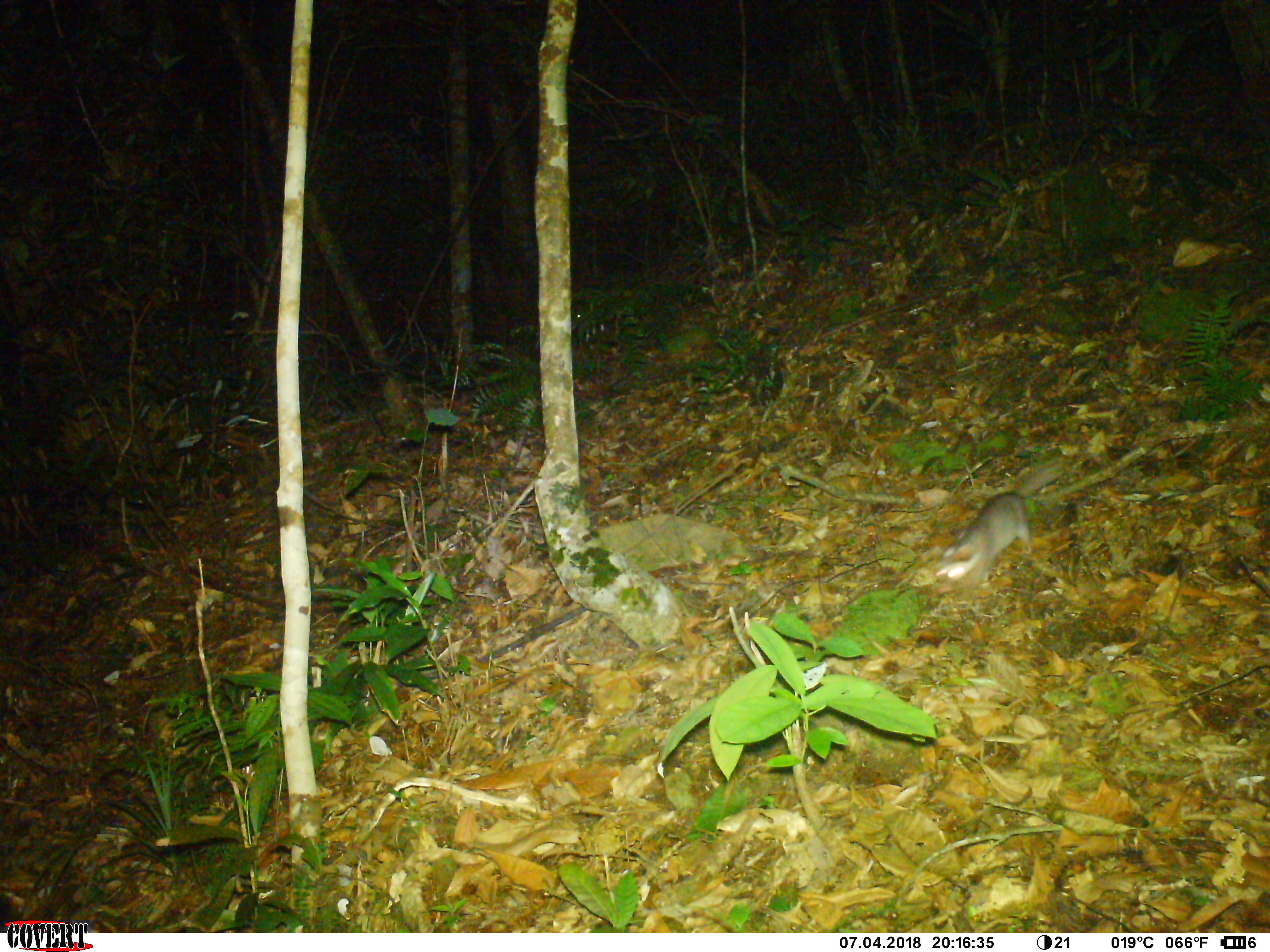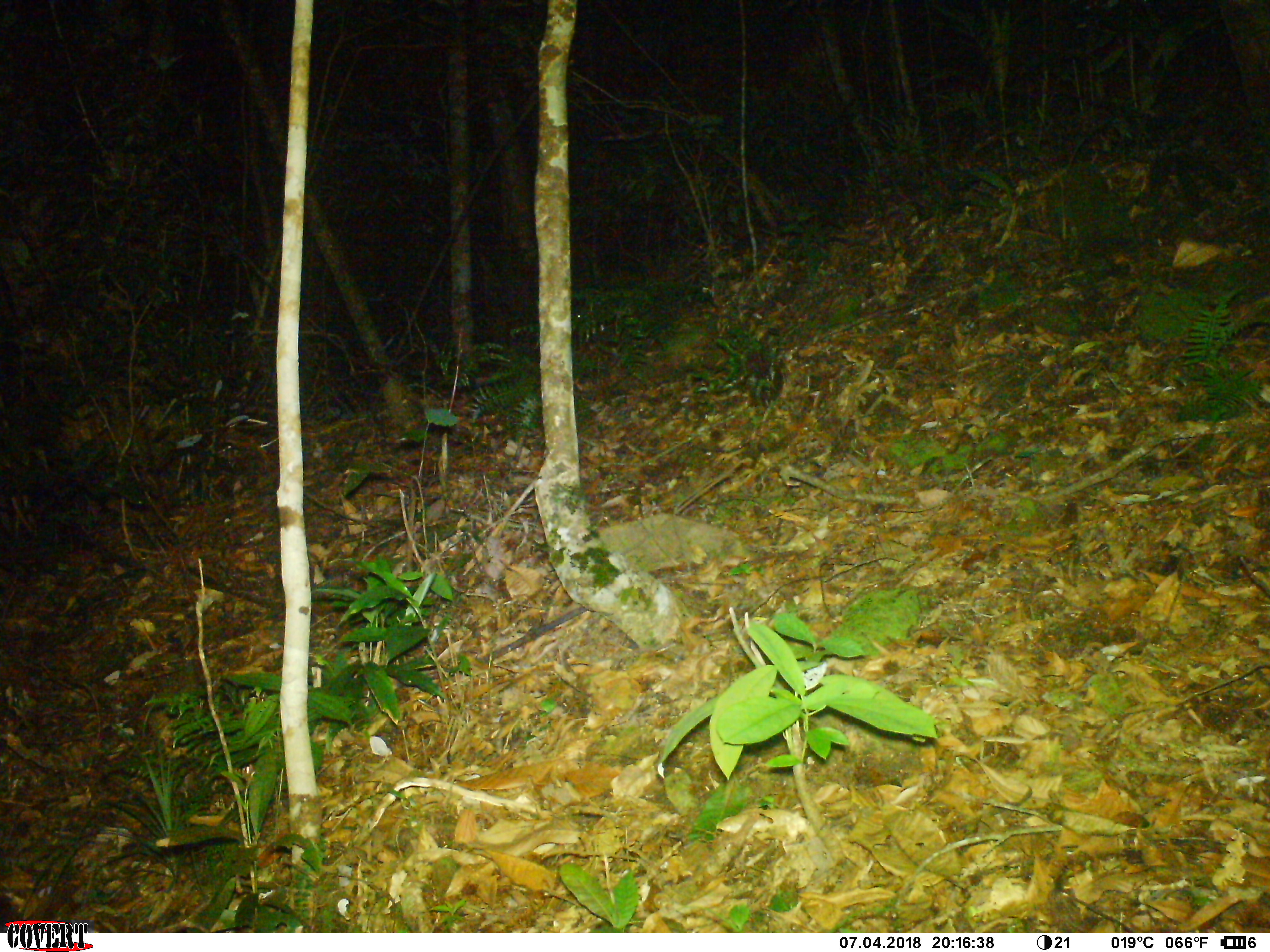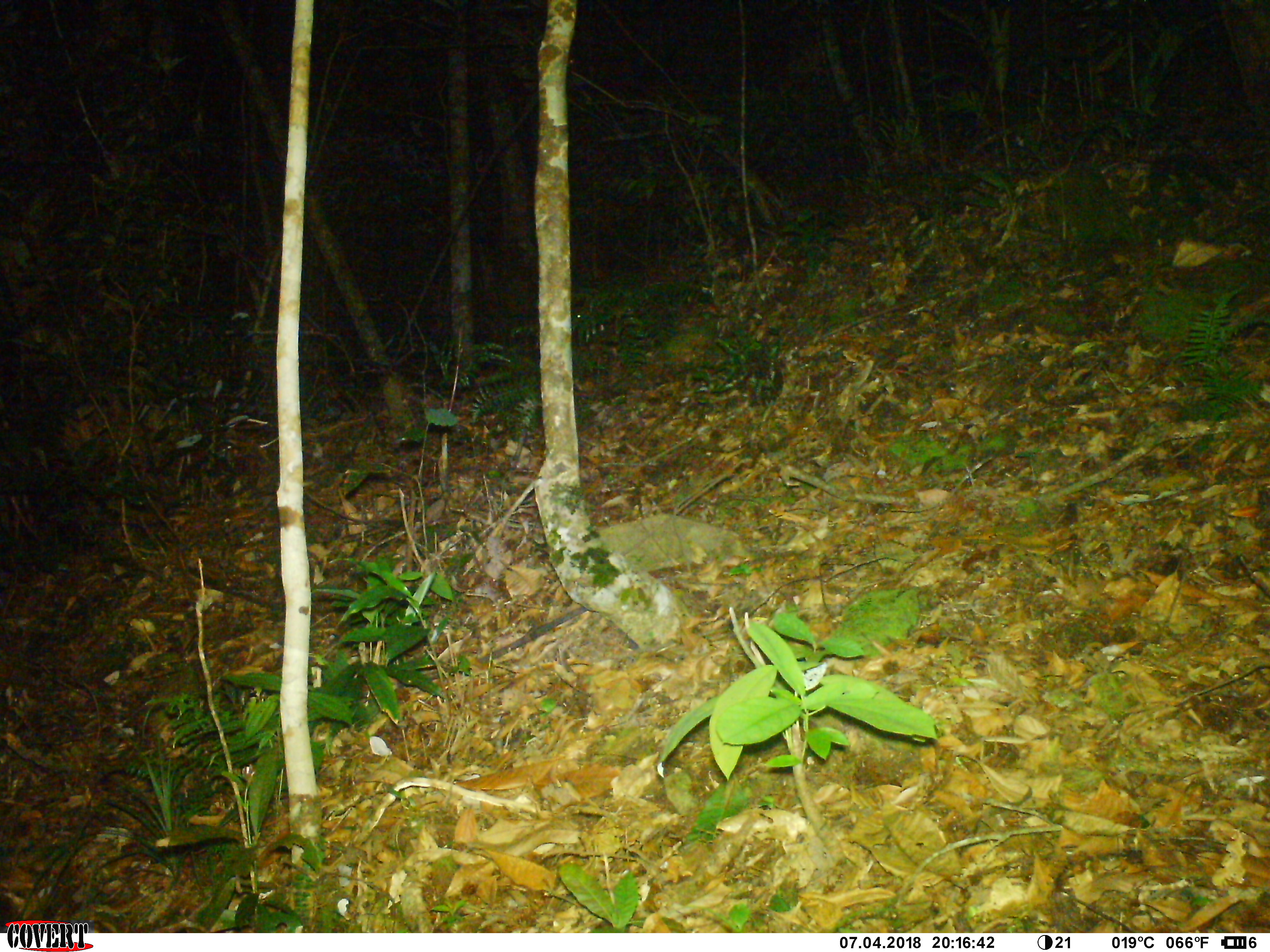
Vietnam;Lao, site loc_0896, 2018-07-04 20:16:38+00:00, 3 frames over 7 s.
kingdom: Animalia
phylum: Chordata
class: Mammalia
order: Carnivora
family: Mustelidae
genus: Melogale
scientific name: Melogale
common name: ferret badger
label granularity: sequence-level